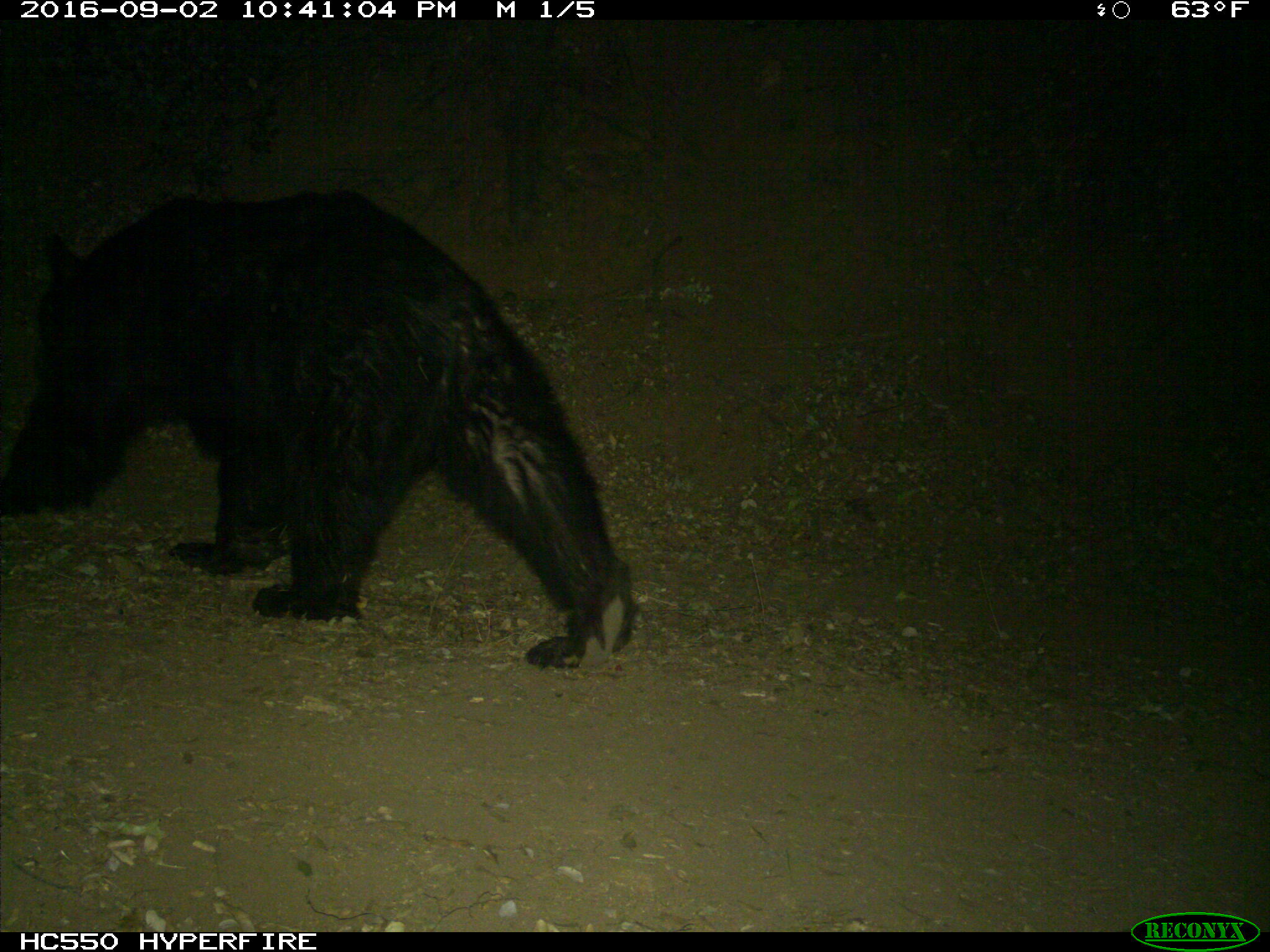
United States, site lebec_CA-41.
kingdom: Animalia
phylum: Chordata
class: Mammalia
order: Carnivora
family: Ursidae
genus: Ursus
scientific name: Ursus americanus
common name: american black bear